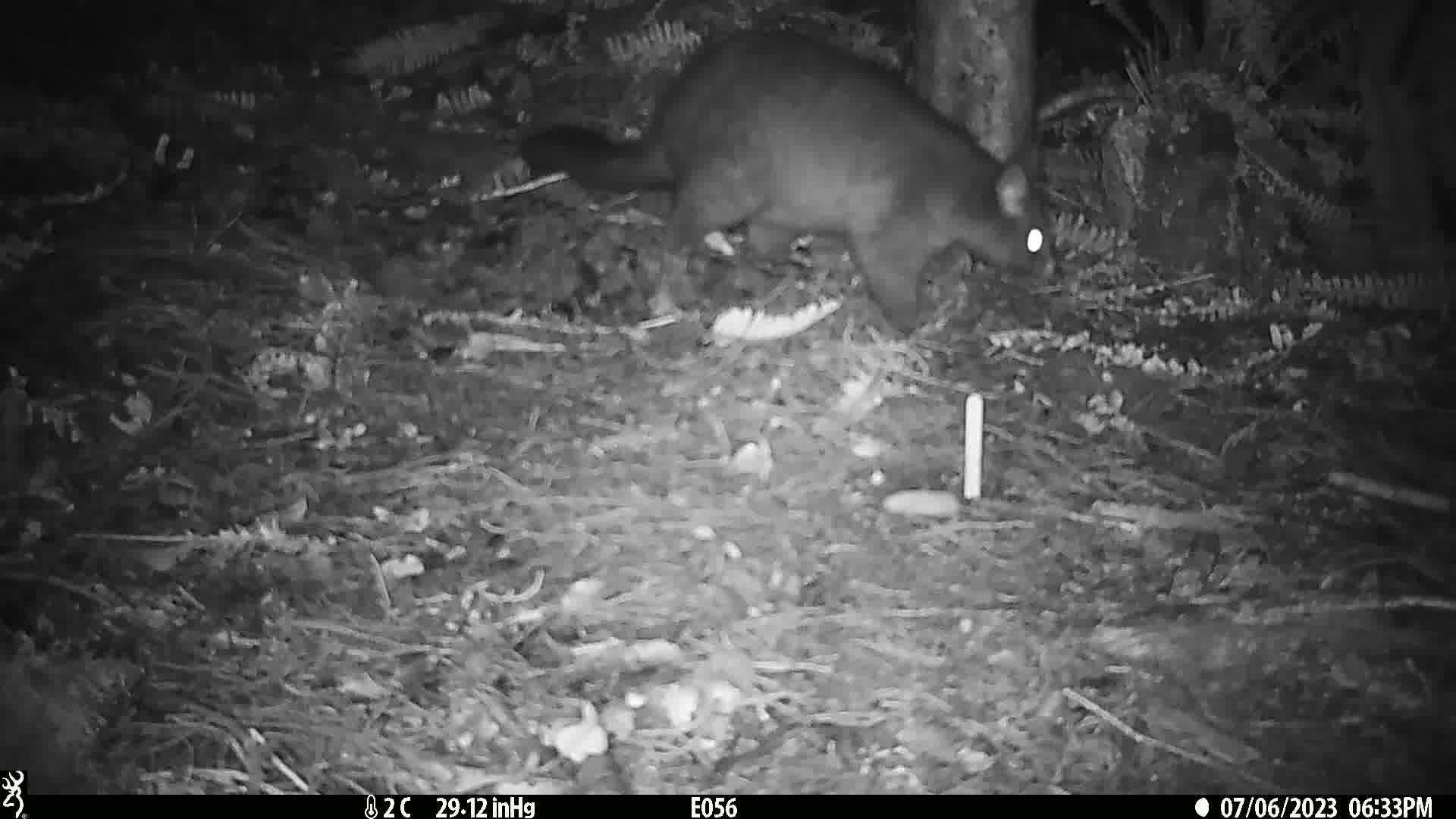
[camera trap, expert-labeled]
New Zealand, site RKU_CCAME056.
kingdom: Animalia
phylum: Chordata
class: Mammalia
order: Diprotodontia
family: Phalangeridae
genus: Trichosurus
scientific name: Trichosurus vulpecula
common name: common brushtail possum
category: possum